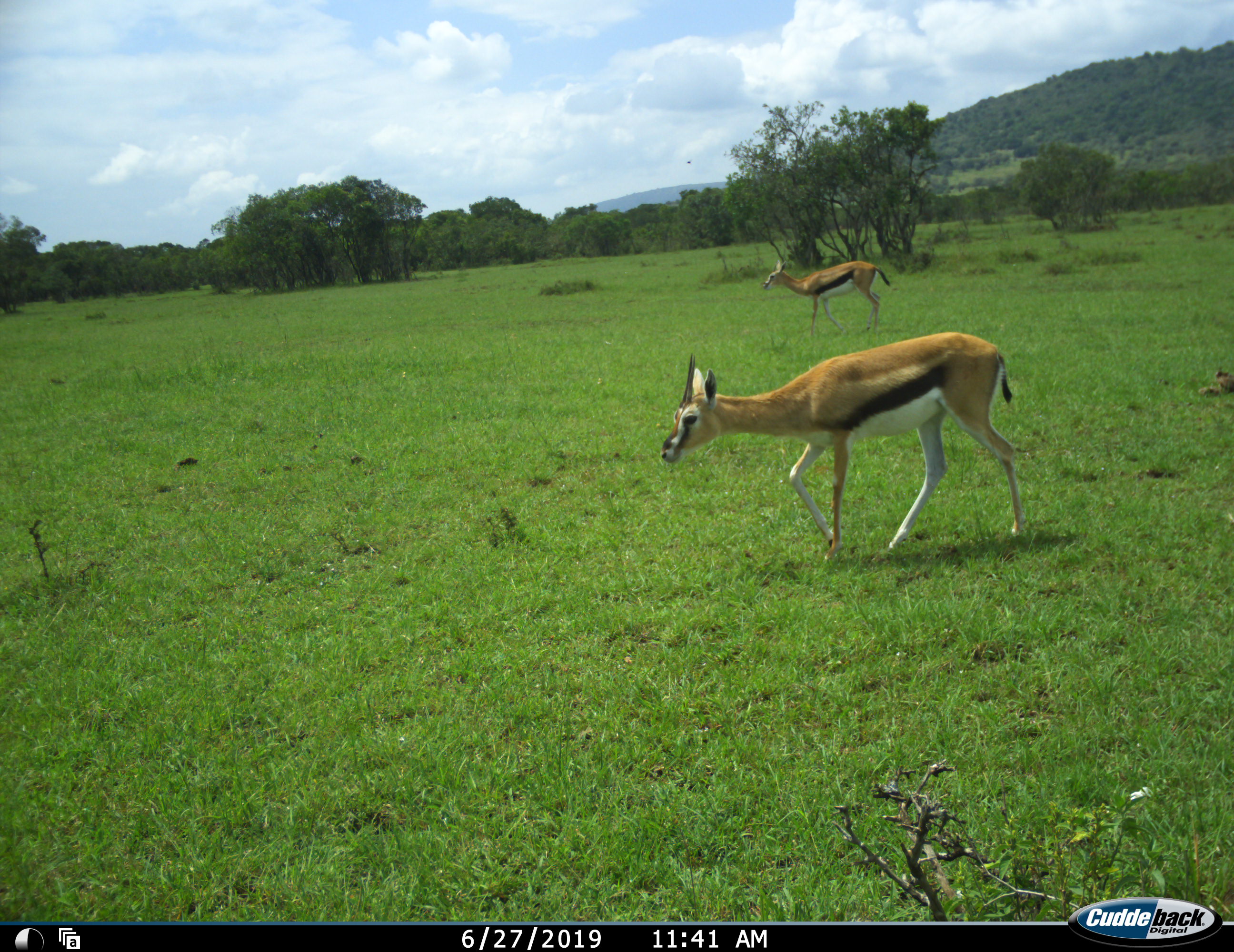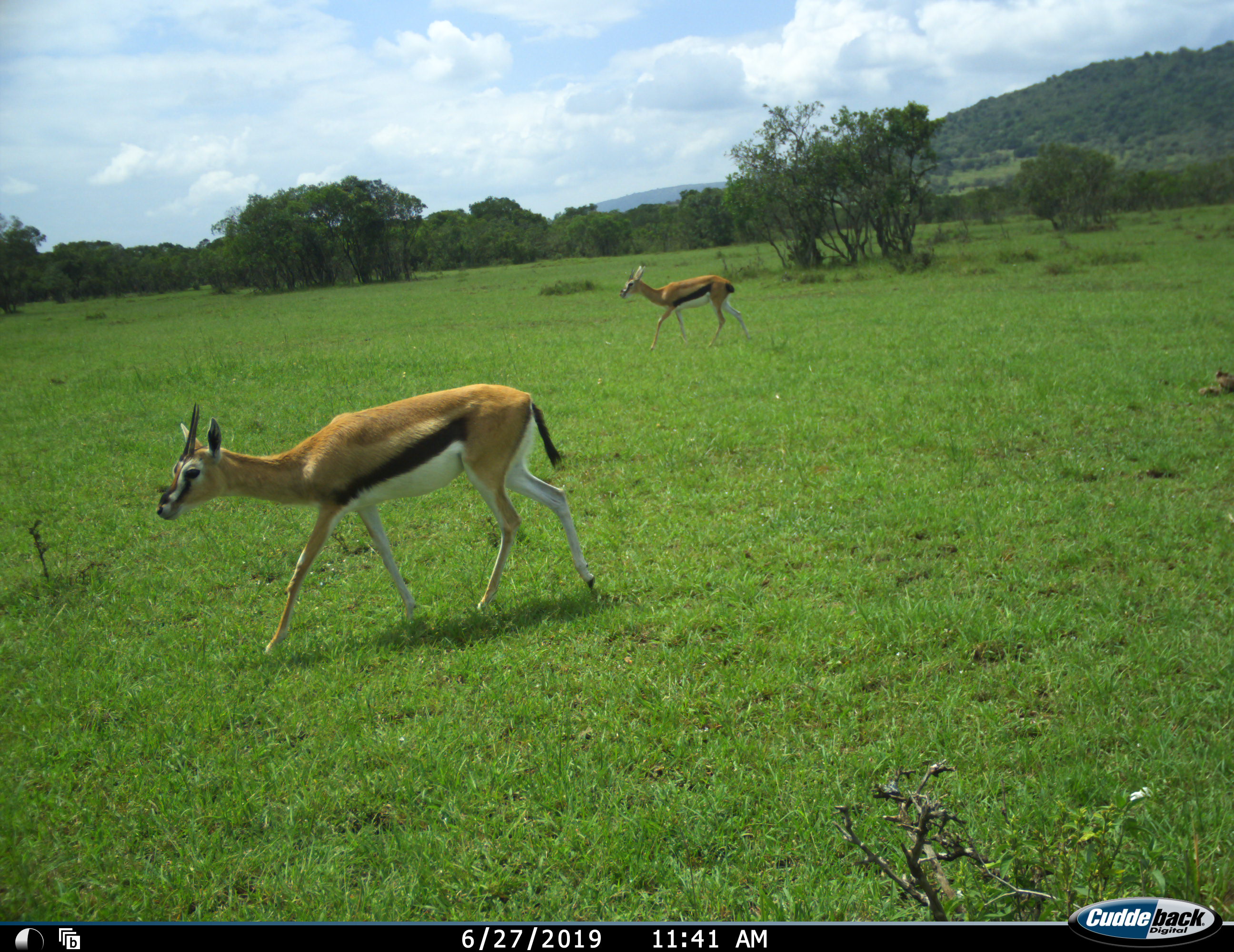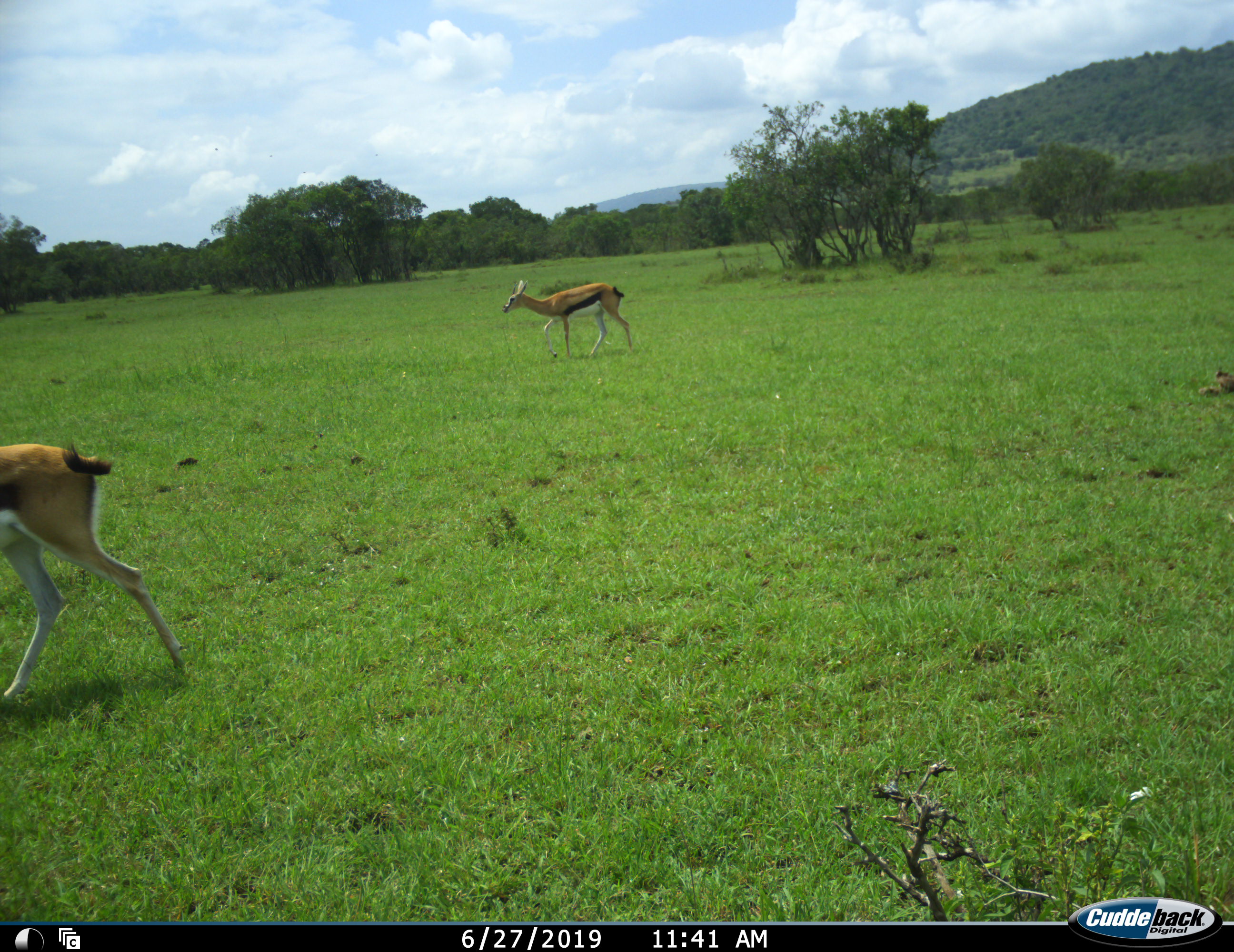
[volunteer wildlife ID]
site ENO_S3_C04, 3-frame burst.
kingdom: Animalia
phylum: Chordata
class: Mammalia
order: Artiodactyla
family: Bovidae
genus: Eudorcas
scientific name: Eudorcas thomsonii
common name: thomson's gazelle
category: gazellethomsons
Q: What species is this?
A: Gazellethomsons (thomson's gazelle) (Eudorcas thomsonii).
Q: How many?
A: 2.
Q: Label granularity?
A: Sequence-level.